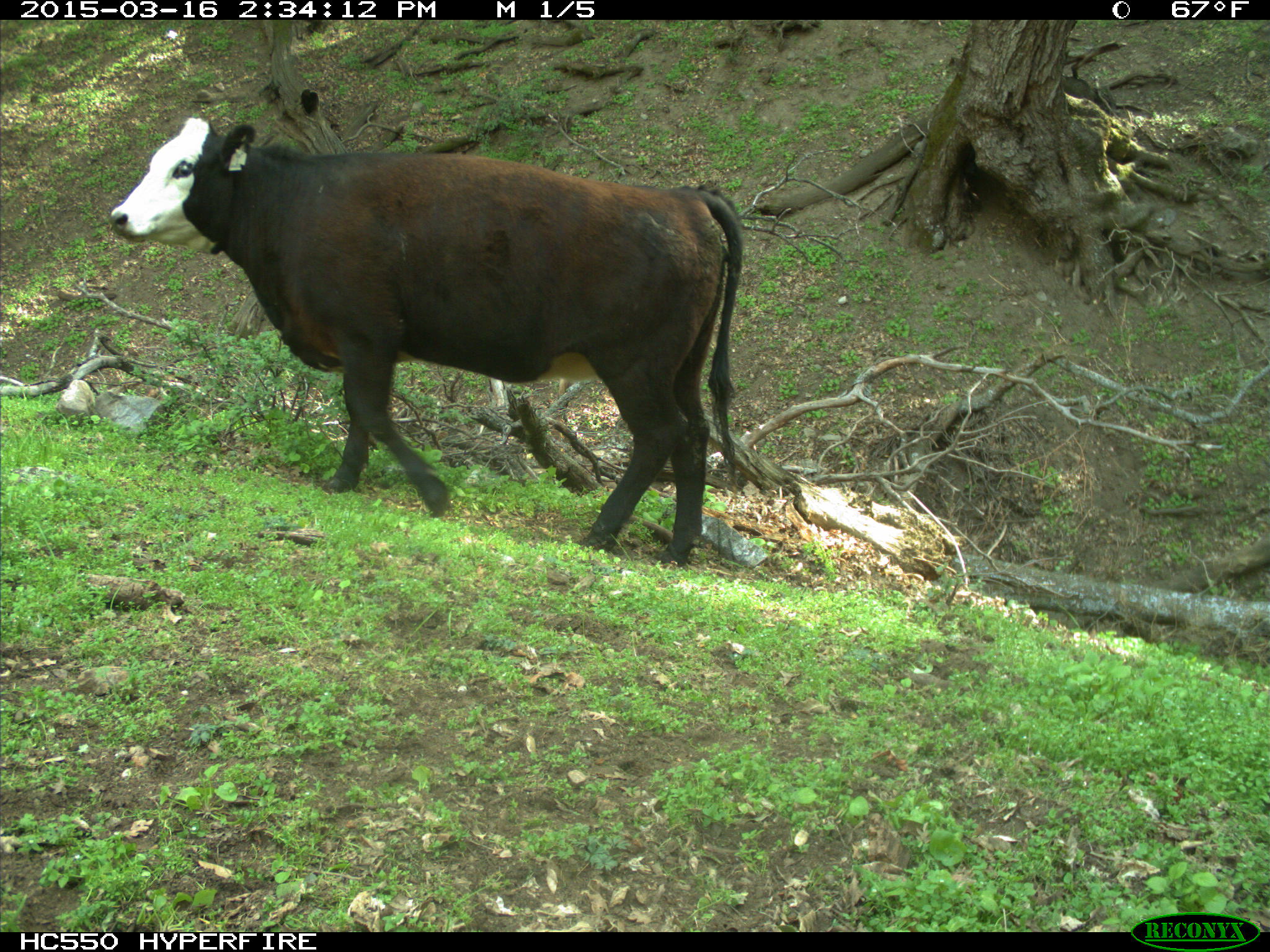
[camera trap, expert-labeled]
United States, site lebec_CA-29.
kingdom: Animalia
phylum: Chordata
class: Mammalia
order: Artiodactyla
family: Bovidae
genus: Bos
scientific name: Bos taurus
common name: domestic cow